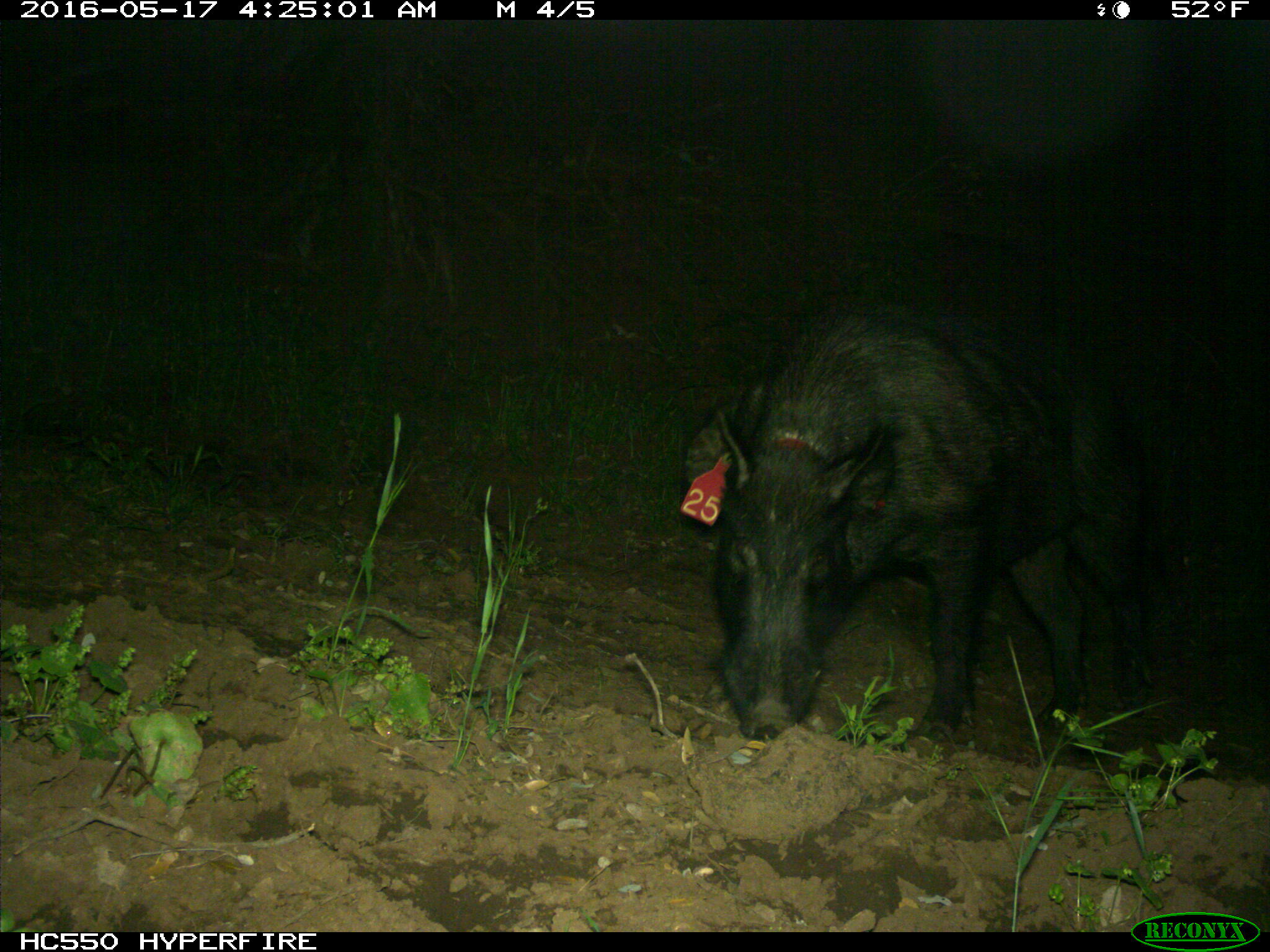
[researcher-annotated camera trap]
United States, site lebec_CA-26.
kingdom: Animalia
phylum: Chordata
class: Mammalia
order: Artiodactyla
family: Suidae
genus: Sus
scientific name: Sus scrofa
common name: wild boar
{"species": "Sus scrofa (wild boar)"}